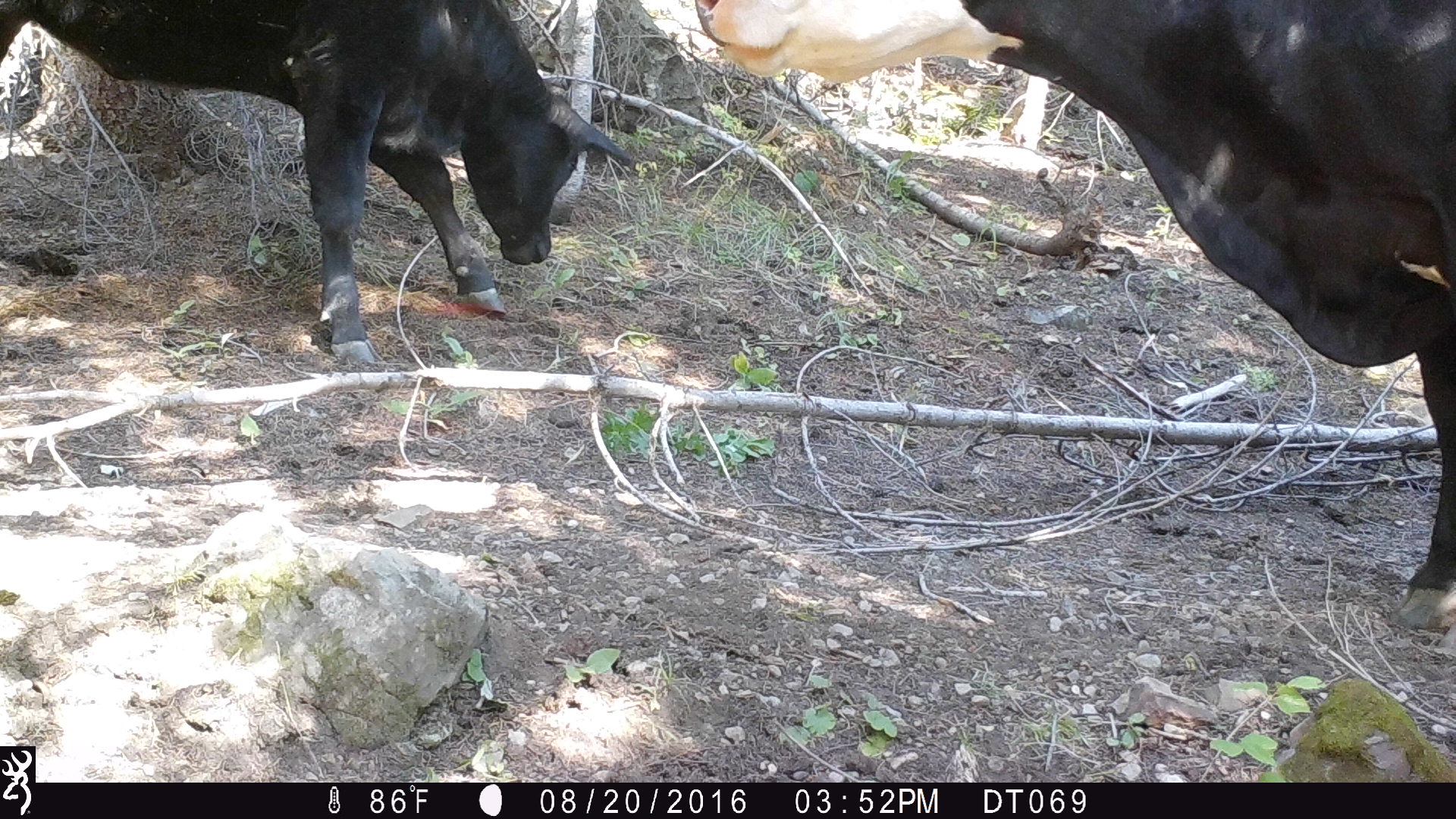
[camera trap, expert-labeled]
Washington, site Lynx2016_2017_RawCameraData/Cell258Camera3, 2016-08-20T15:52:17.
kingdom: Animalia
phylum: Chordata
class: Mammalia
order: Artiodactyla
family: Bovidae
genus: Bos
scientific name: Bos taurus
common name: domestic cattle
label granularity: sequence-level